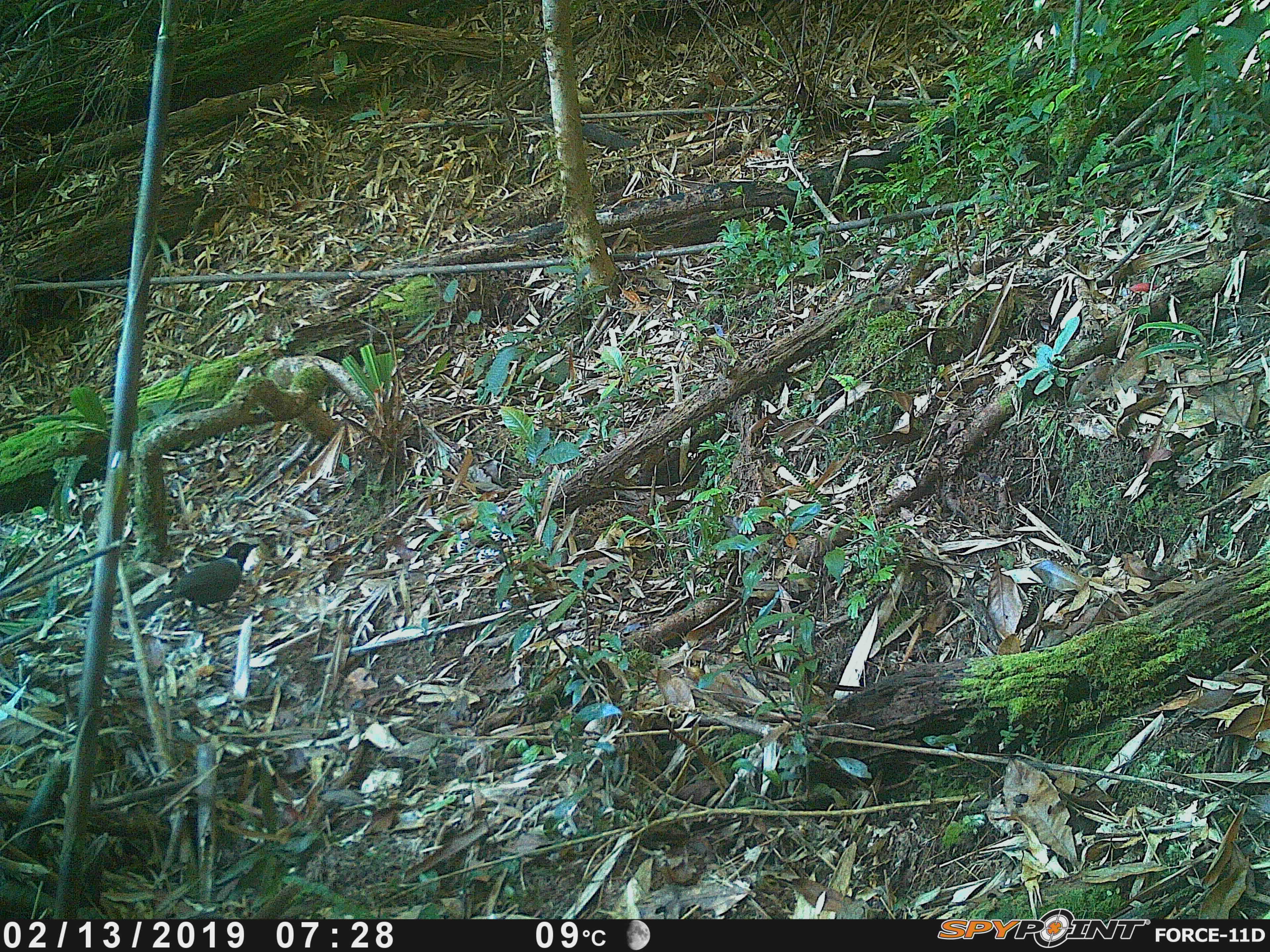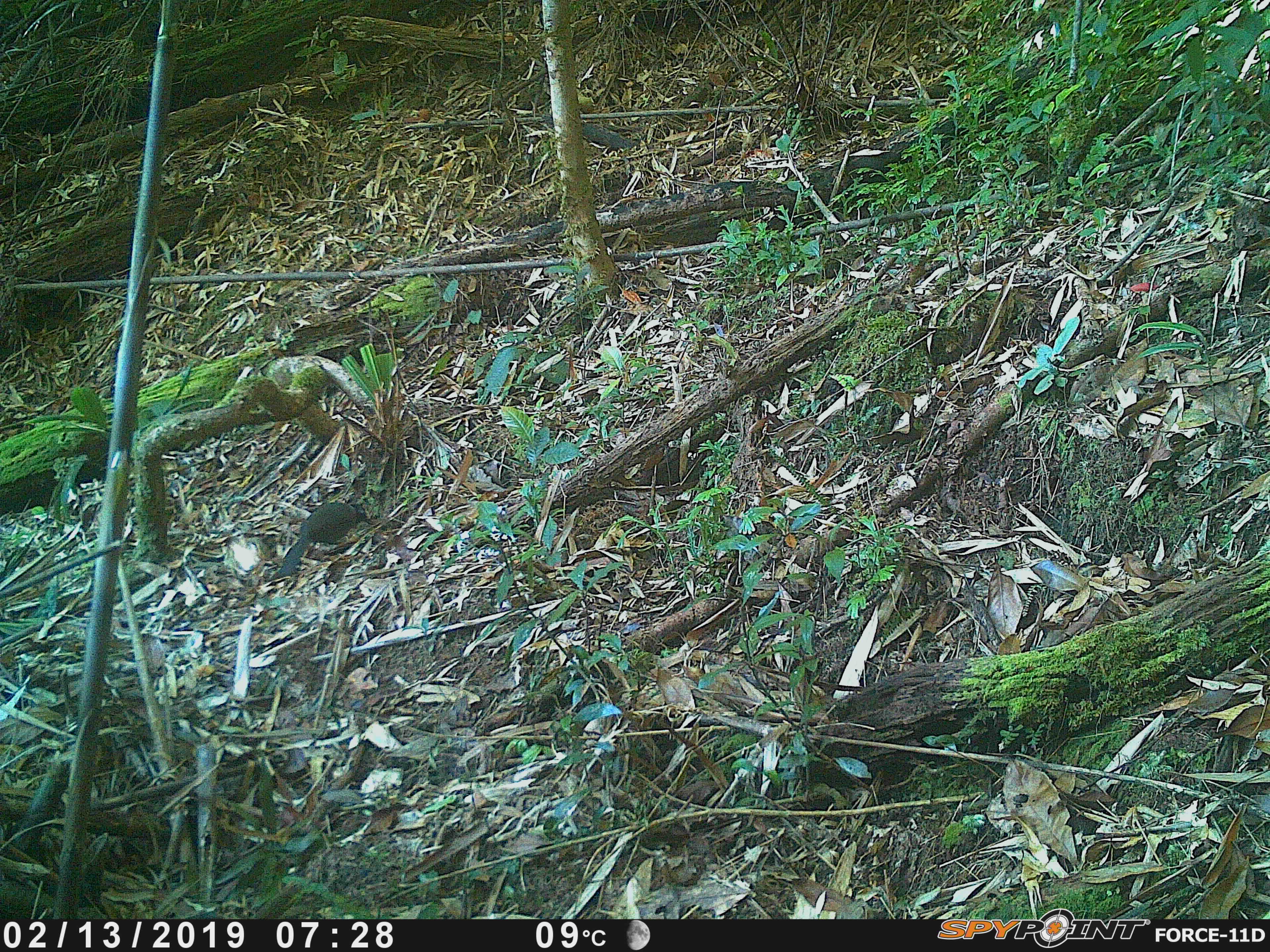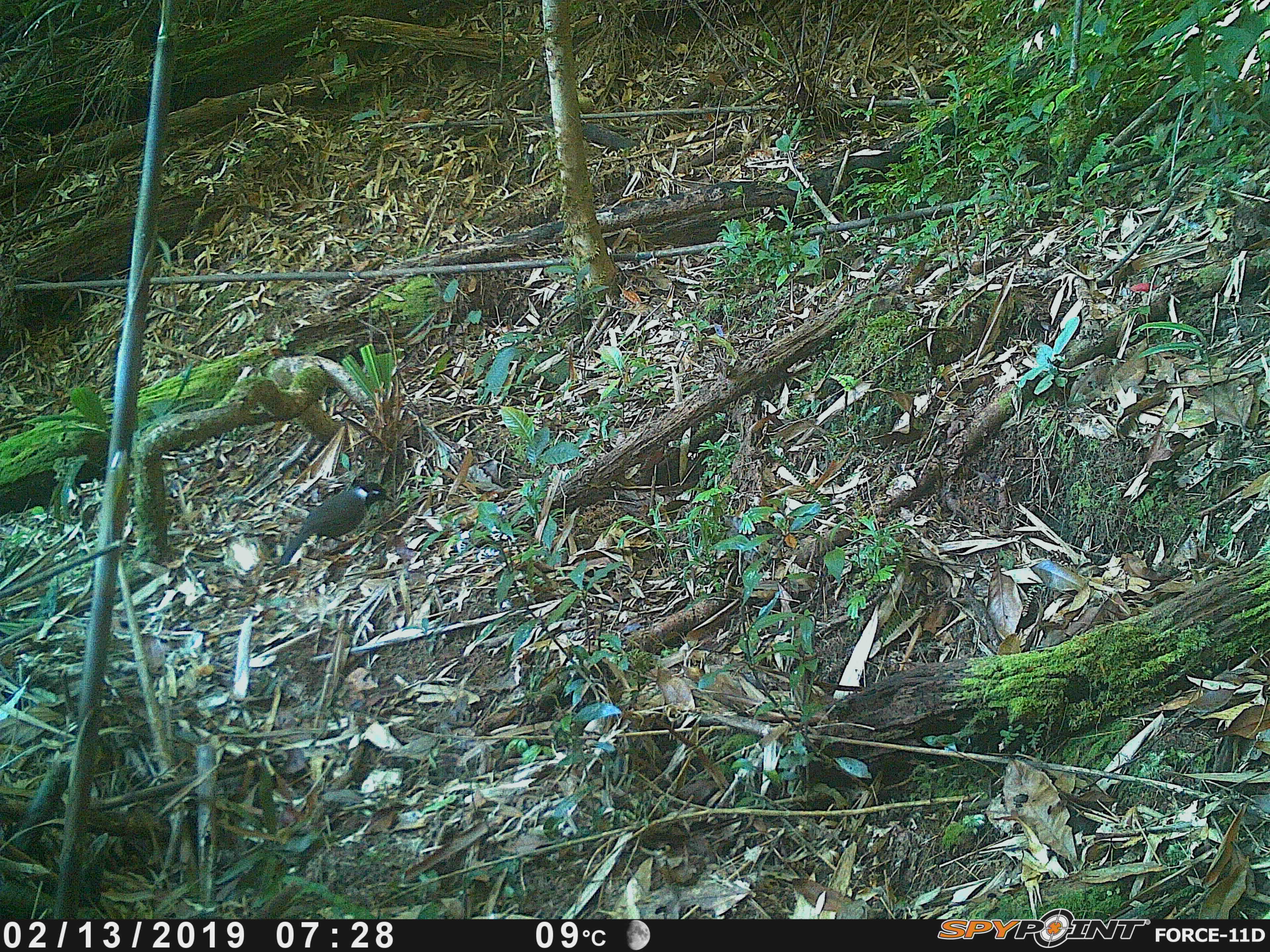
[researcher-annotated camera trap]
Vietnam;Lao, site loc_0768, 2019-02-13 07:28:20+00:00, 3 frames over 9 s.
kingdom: Animalia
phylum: Chordata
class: Aves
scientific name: Aves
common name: bird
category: unidentified bird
Unidentified bird (bird) (Aves). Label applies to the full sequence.